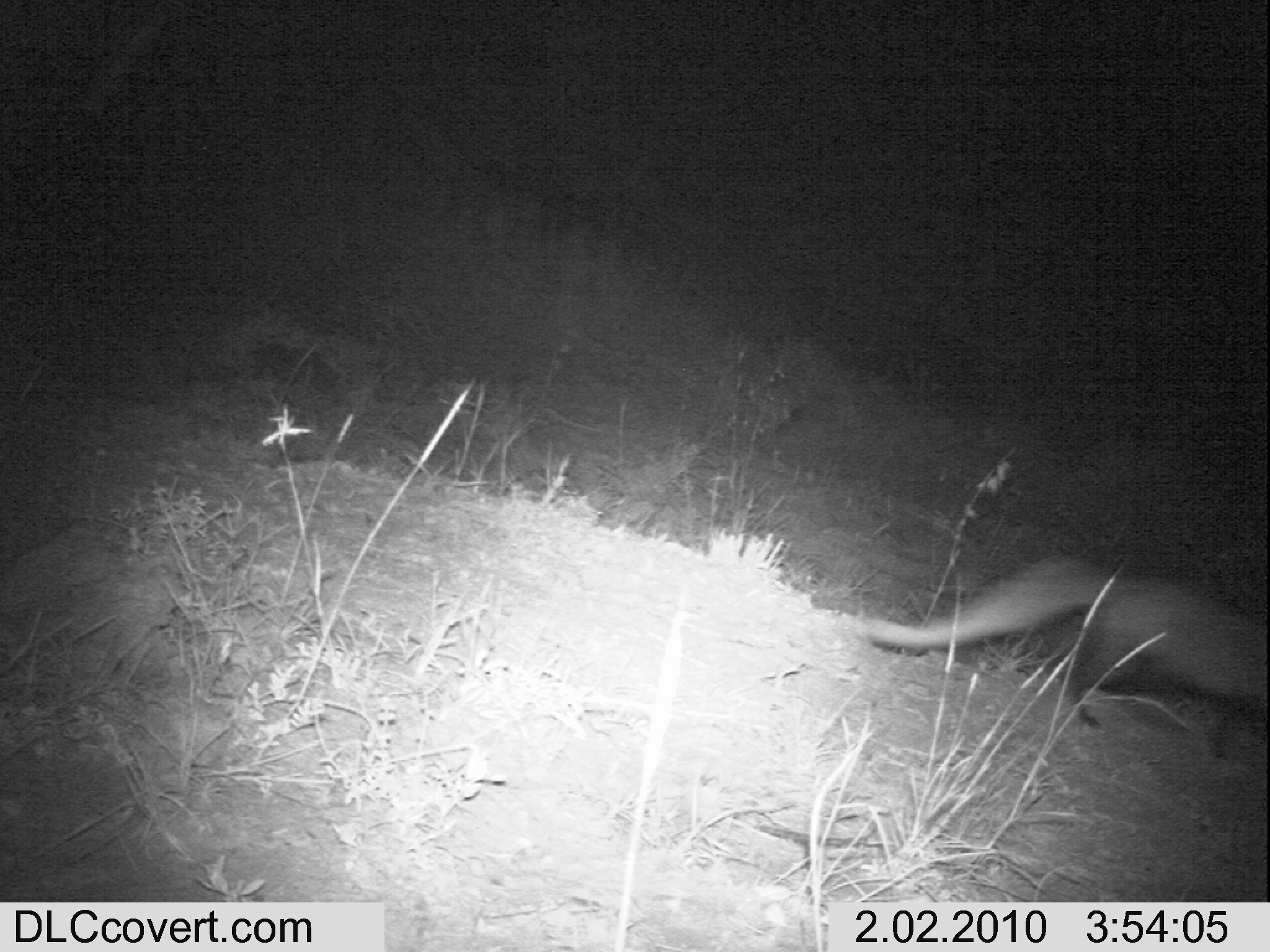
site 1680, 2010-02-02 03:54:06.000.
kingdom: Animalia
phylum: Chordata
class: Mammalia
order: Carnivora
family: Herpestidae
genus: Ichneumia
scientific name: Ichneumia albicauda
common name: white-tailed mongoose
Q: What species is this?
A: Ichneumia albicauda (white-tailed mongoose).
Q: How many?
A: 1.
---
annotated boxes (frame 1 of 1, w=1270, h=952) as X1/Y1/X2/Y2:
ichneumia albicauda: 871/550/1270/761